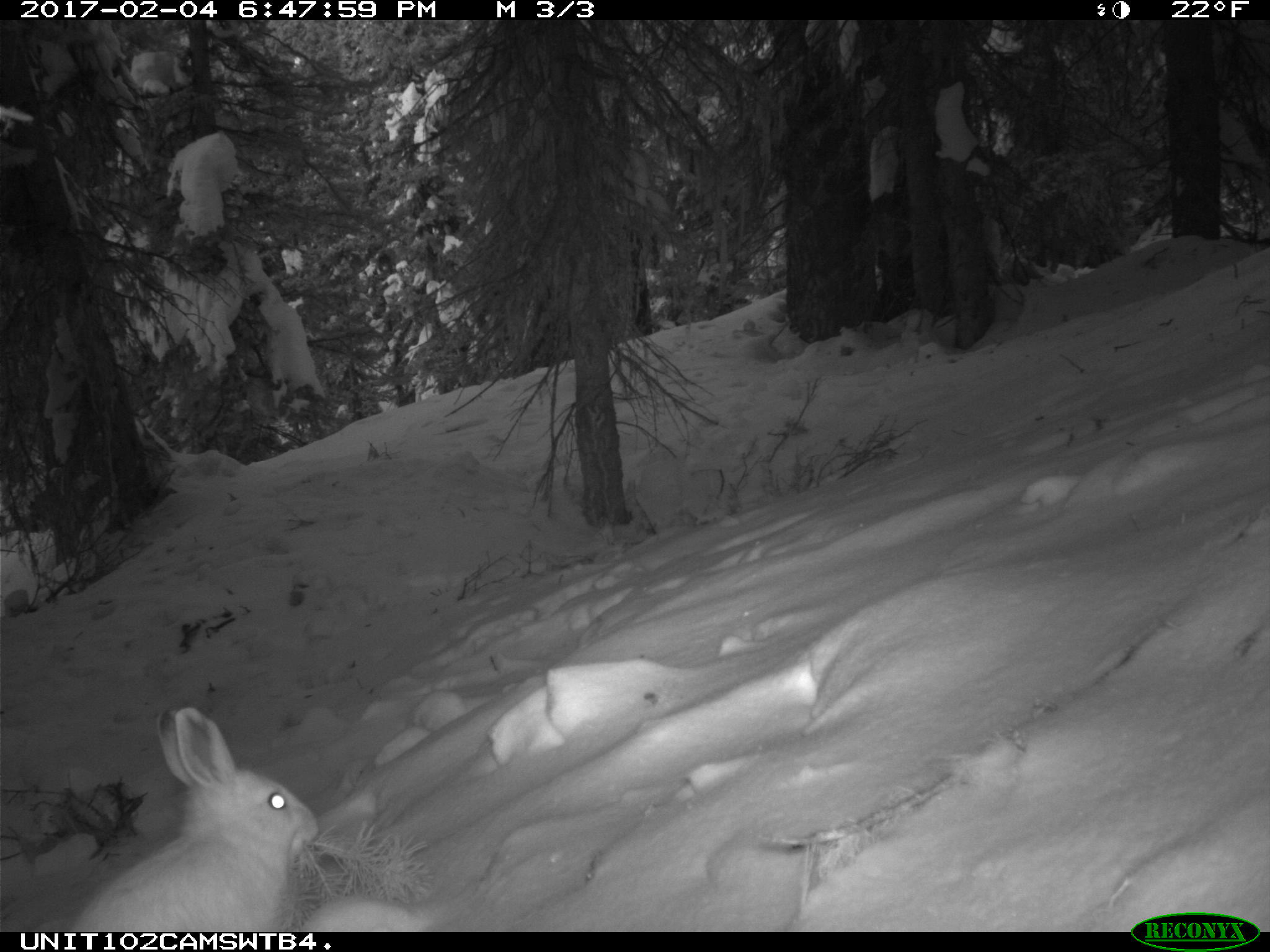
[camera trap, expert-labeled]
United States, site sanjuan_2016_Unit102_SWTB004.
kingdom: Animalia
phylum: Chordata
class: Mammalia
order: Lagomorpha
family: Leporidae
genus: Lepus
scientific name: Lepus americanus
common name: snowshoe hare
Lepus americanus (snowshoe hare).